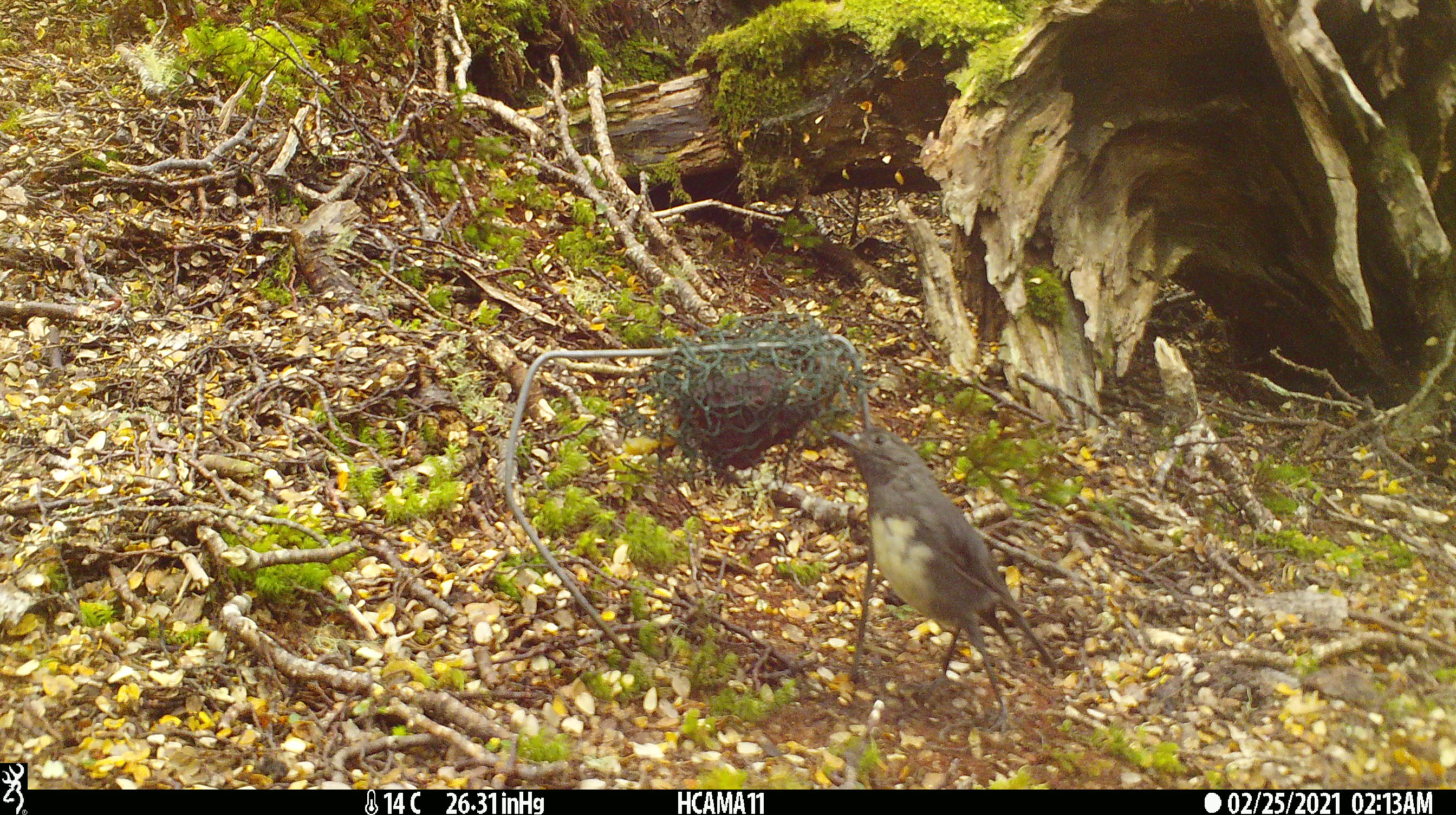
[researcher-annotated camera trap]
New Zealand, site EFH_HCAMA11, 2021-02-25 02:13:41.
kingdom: Animalia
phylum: Chordata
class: Aves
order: Passeriformes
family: Petroicidae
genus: Petroica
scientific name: Petroica australis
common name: new zealand robin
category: robin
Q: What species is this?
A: Robin (new zealand robin) (Petroica australis).